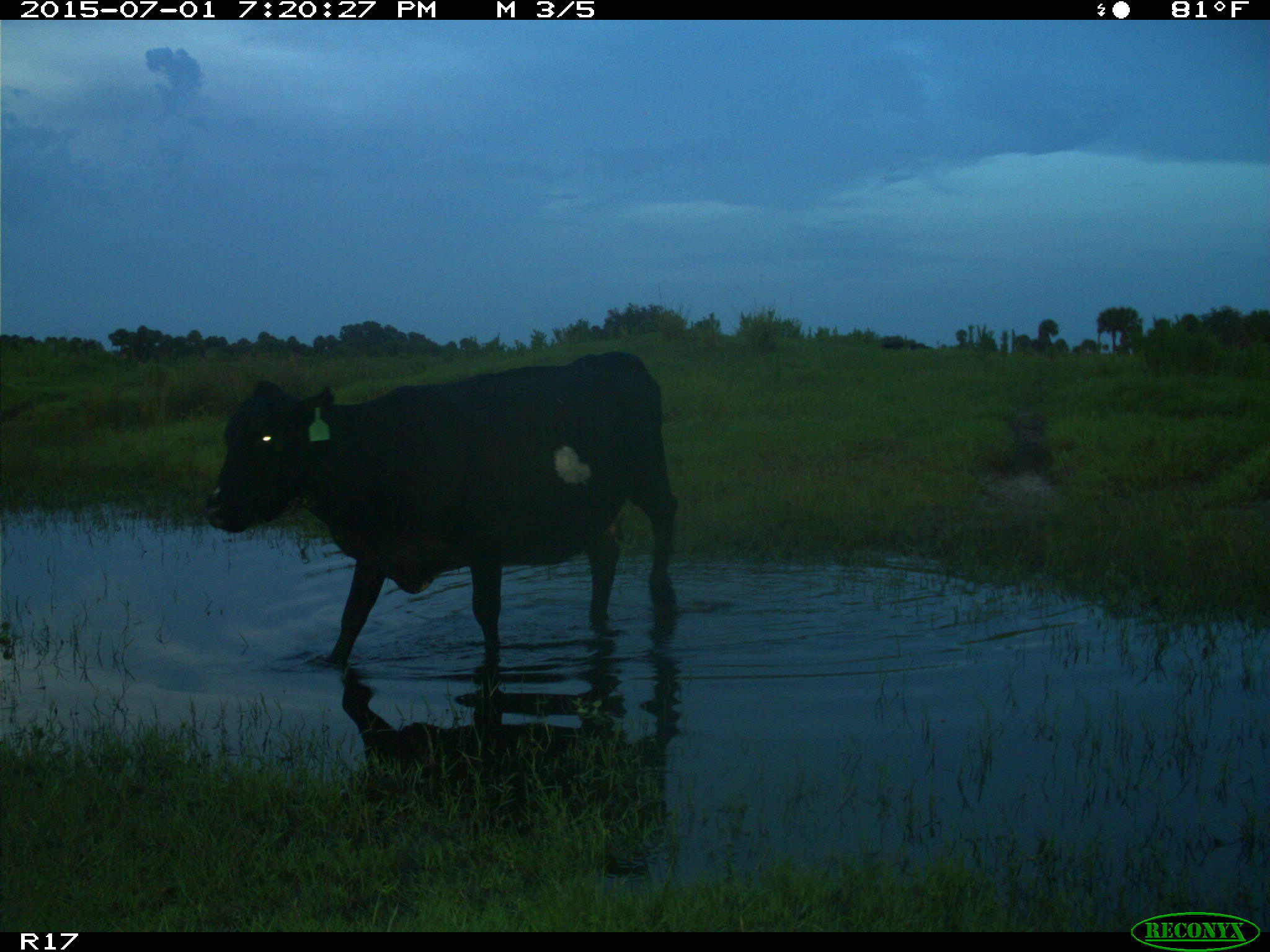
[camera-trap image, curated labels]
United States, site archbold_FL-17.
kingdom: Animalia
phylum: Chordata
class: Mammalia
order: Artiodactyla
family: Bovidae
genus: Bos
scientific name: Bos taurus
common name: domestic cow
Bos taurus (domestic cow).